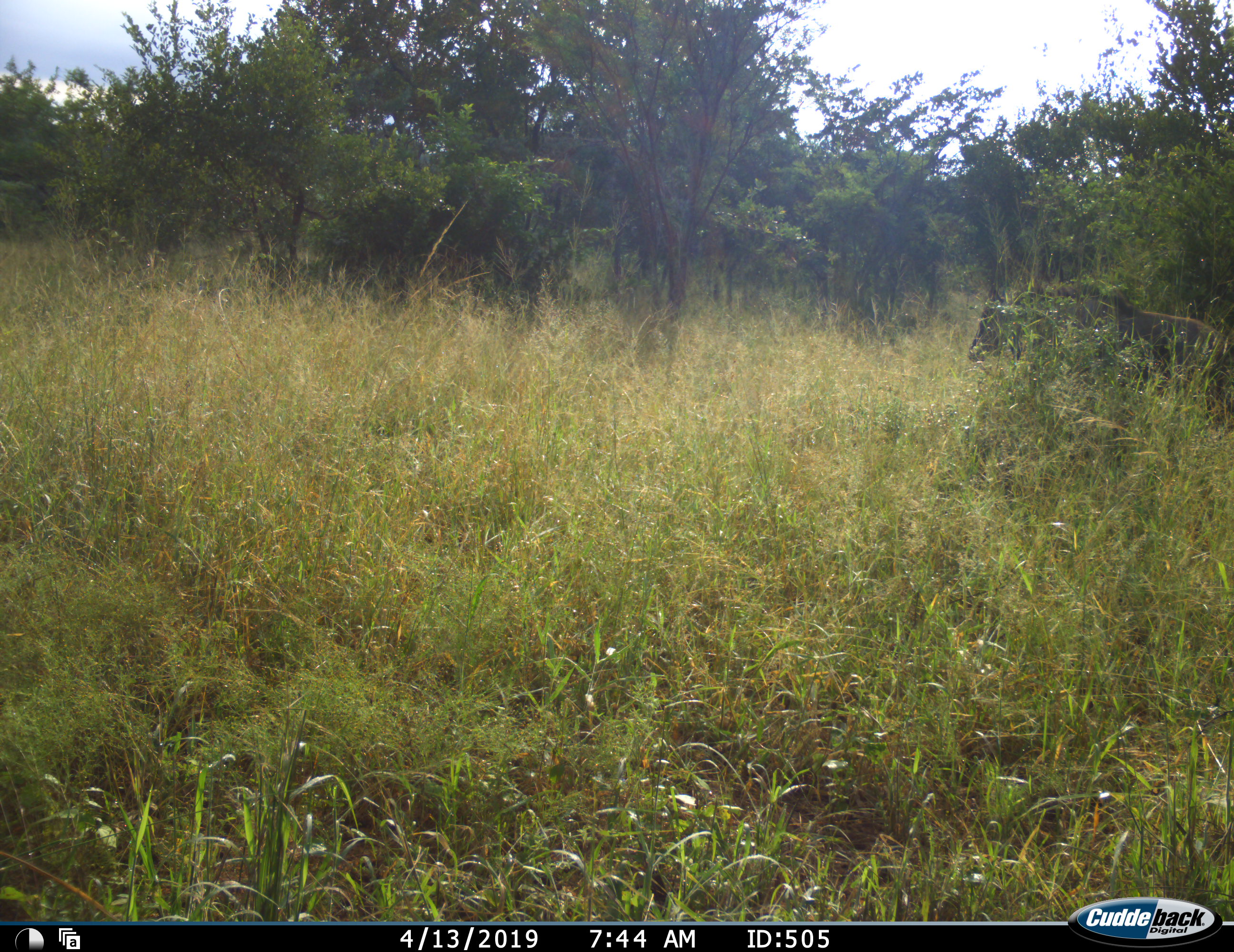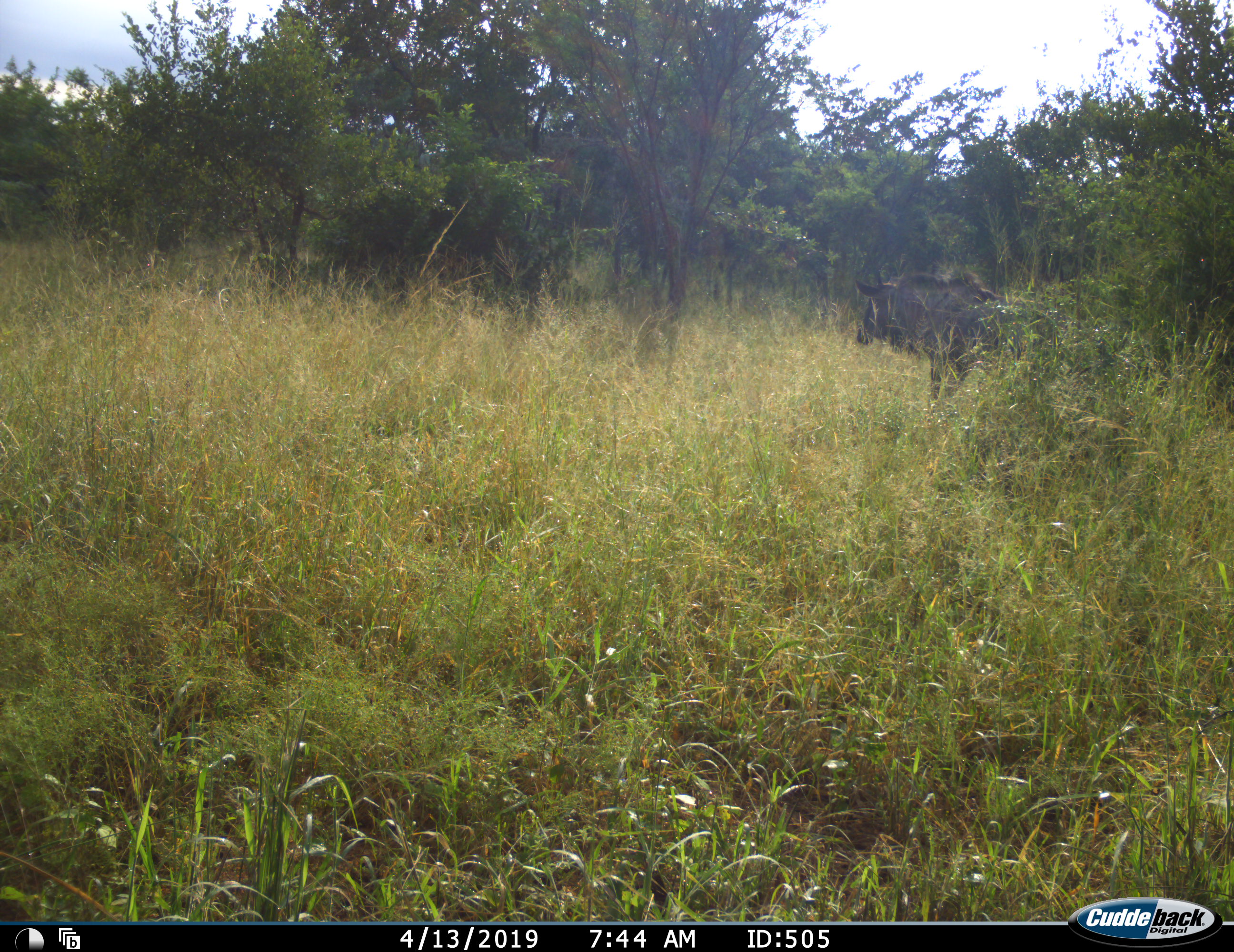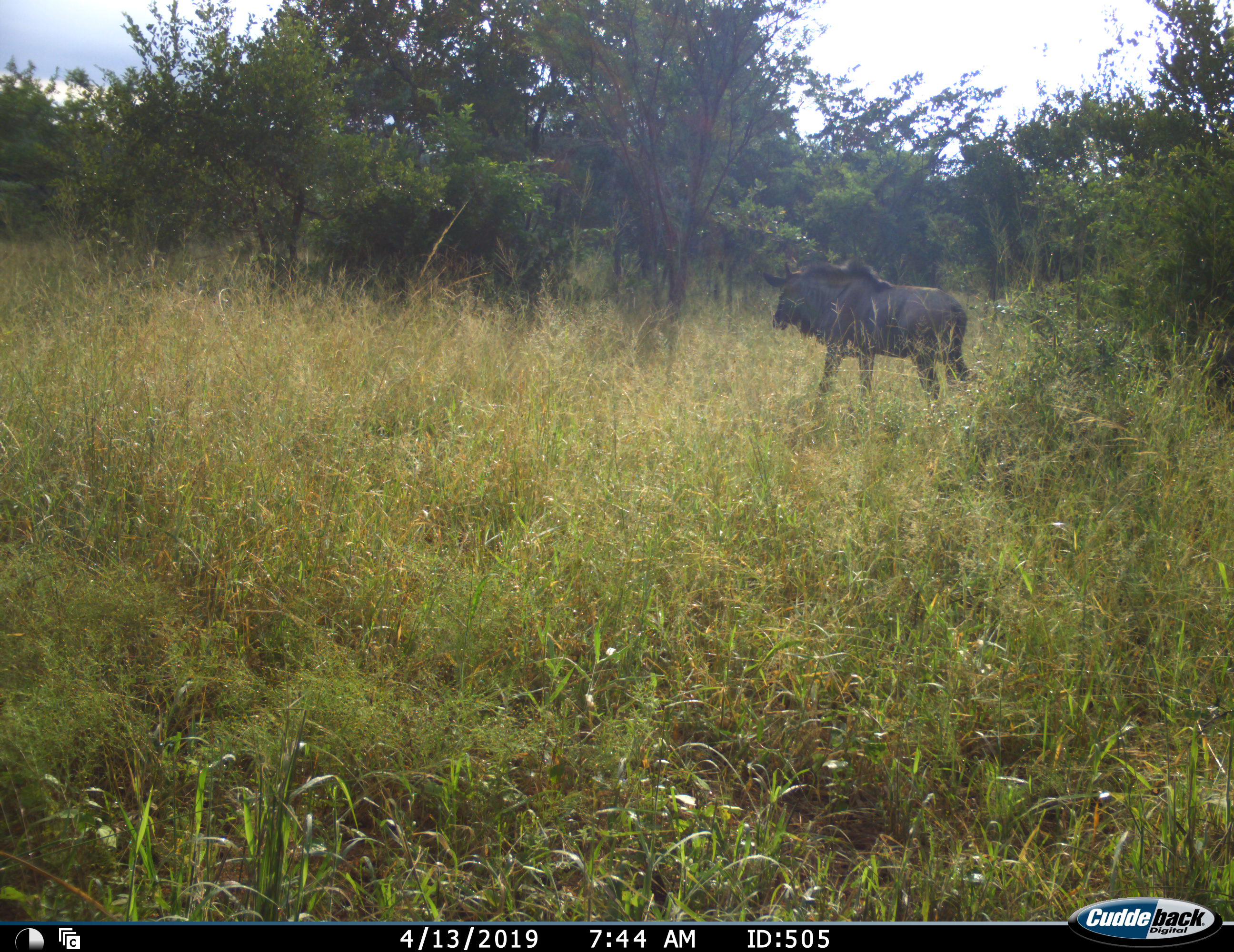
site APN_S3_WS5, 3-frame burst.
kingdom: Animalia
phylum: Chordata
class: Mammalia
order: Artiodactyla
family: Bovidae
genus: Connochaetes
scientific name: Connochaetes taurinus taurinus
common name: blue wildebeest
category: wildebeestblue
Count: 1.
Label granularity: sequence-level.